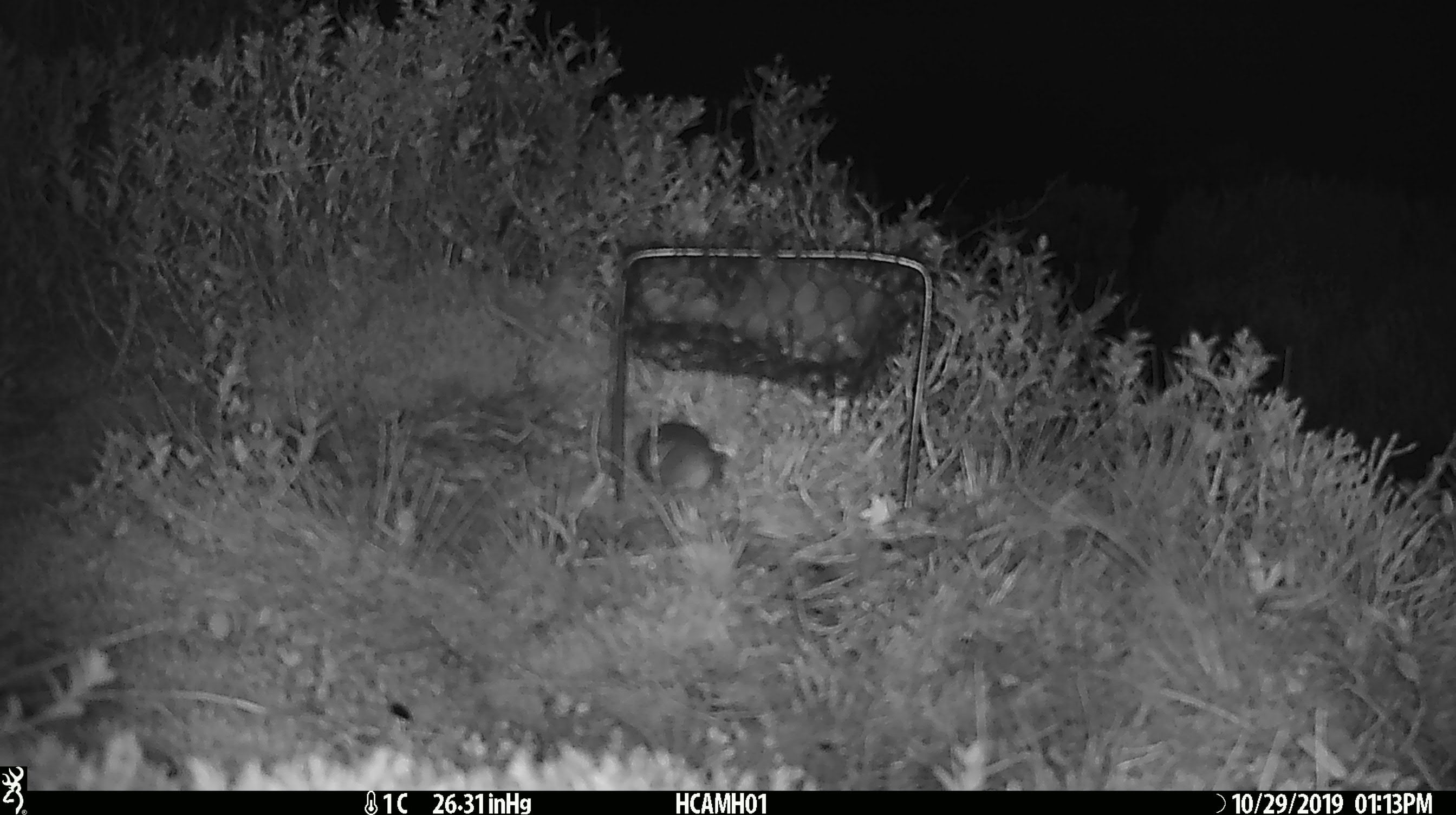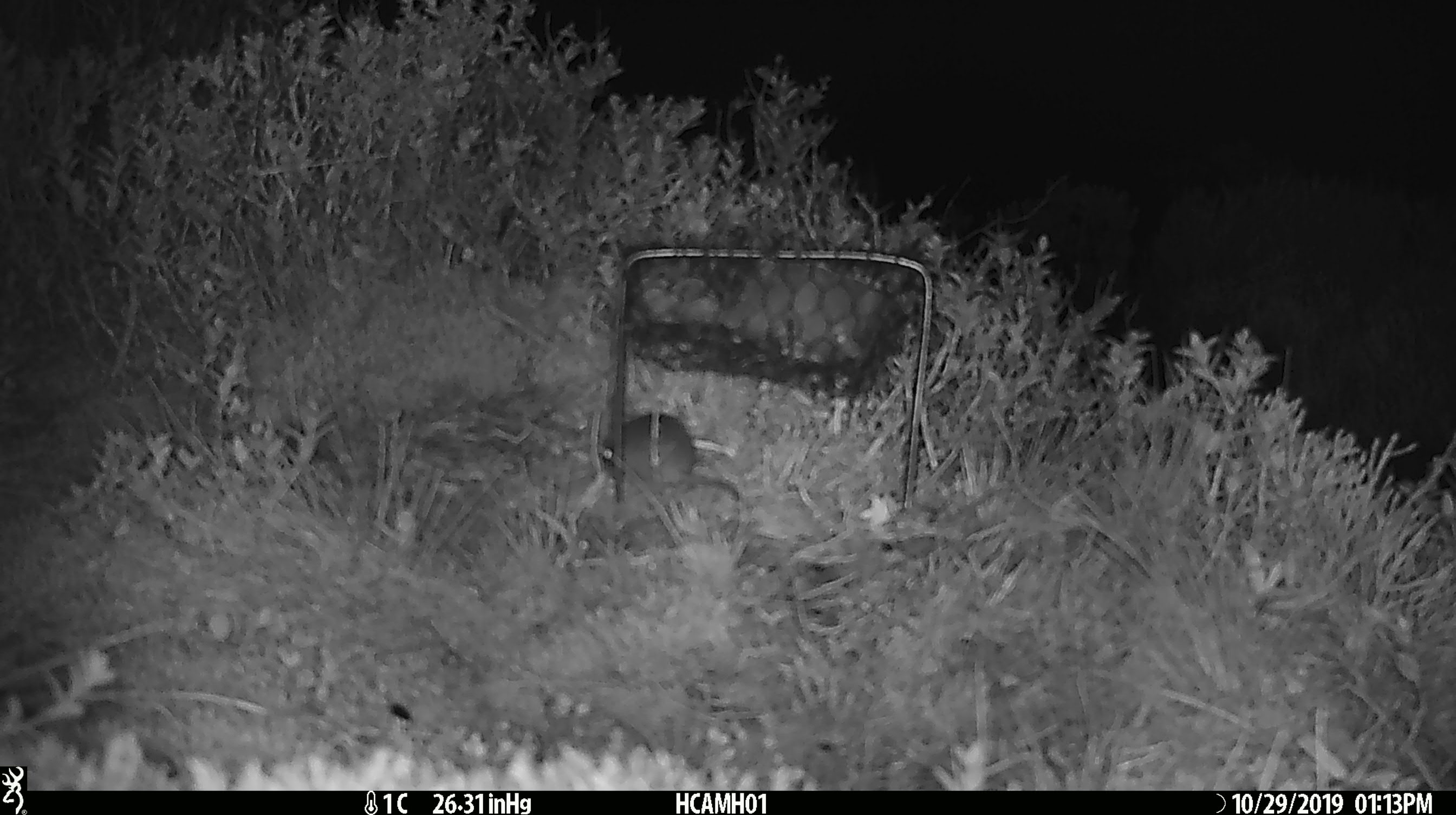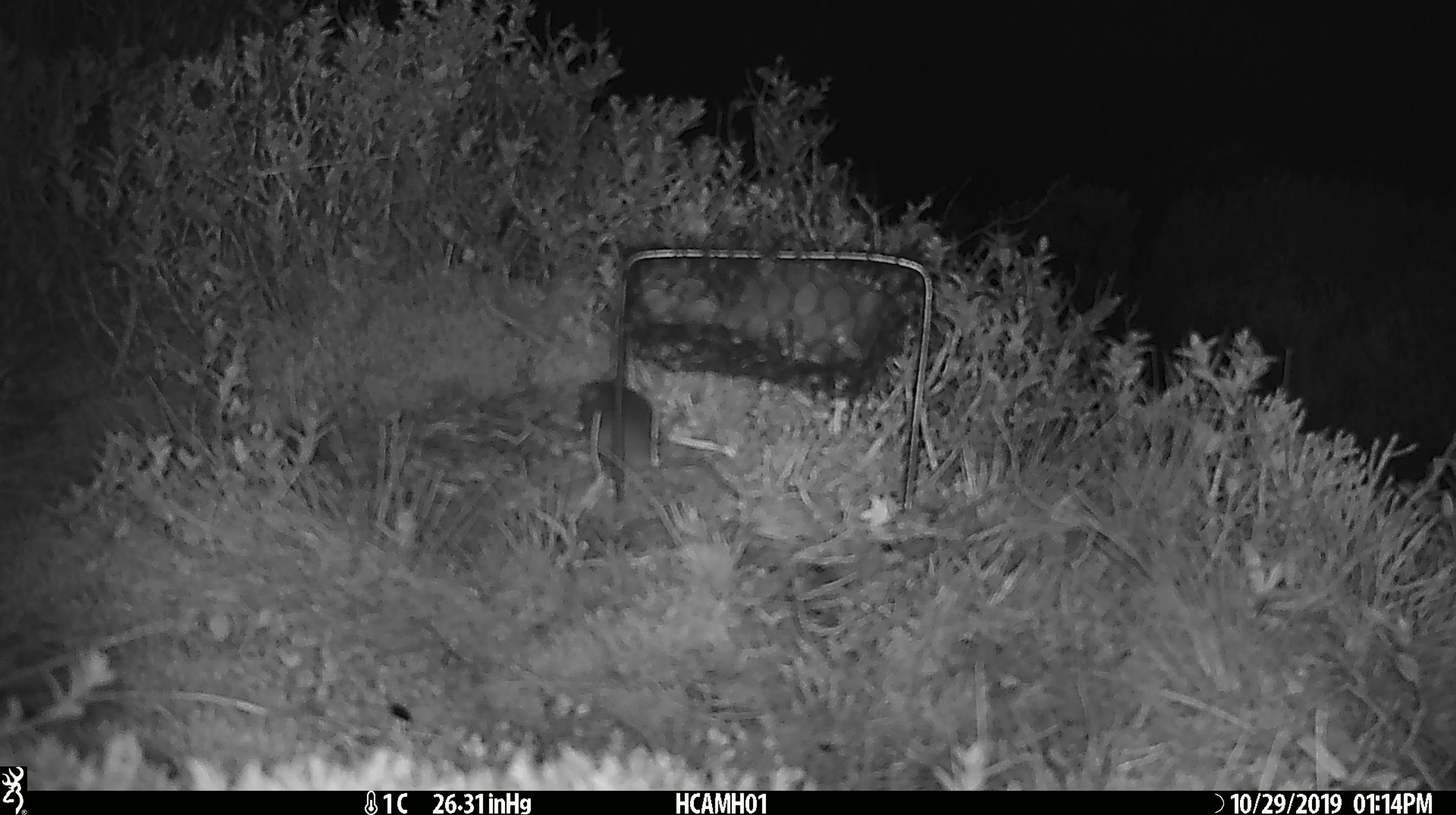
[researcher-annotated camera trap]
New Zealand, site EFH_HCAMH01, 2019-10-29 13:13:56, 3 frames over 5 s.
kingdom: Animalia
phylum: Chordata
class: Mammalia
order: Rodentia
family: Muridae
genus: Mus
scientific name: Mus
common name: mouse